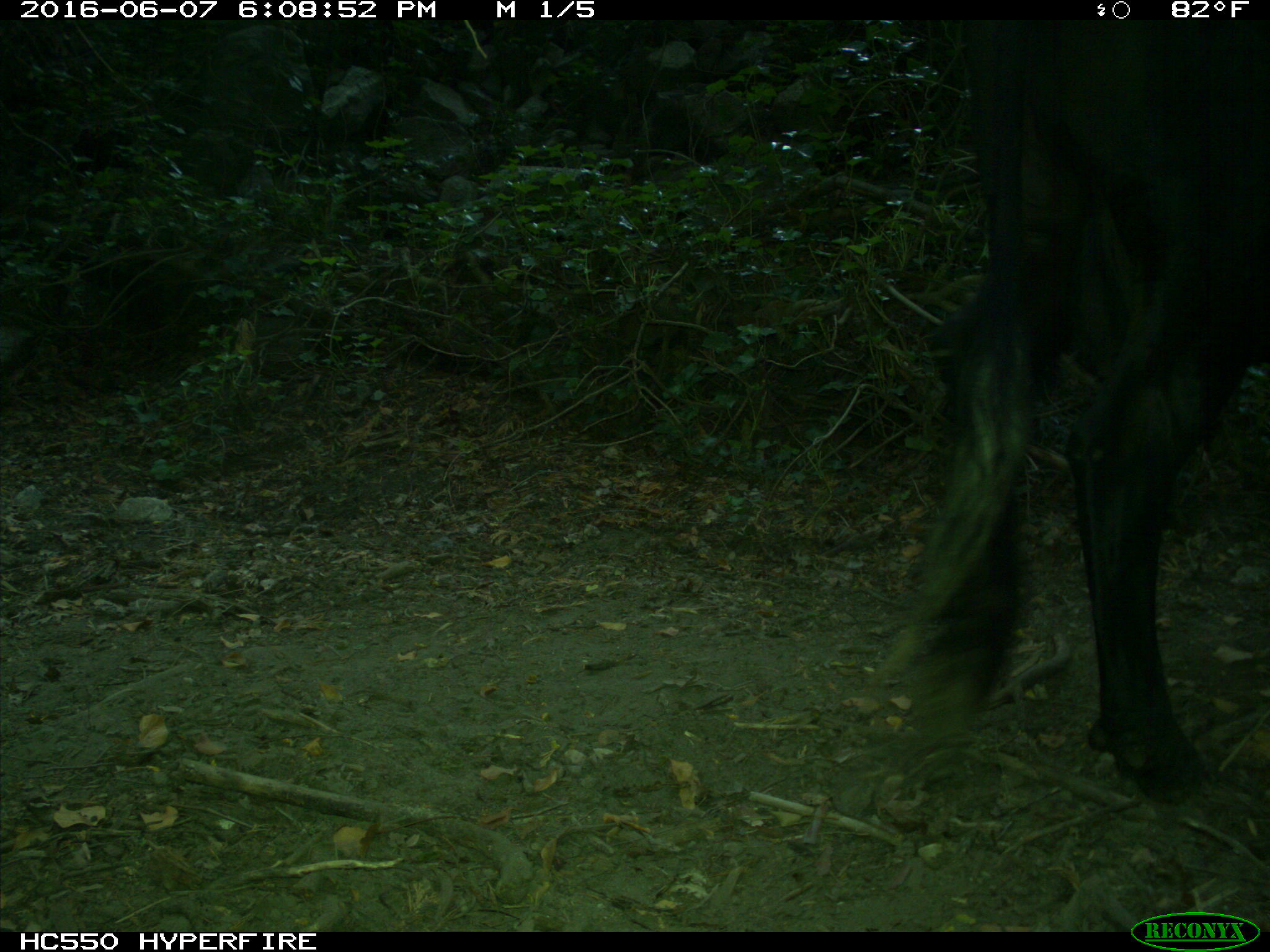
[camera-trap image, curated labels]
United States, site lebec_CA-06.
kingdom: Animalia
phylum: Chordata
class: Mammalia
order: Artiodactyla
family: Bovidae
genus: Bos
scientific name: Bos taurus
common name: domestic cow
Bos taurus (domestic cow).